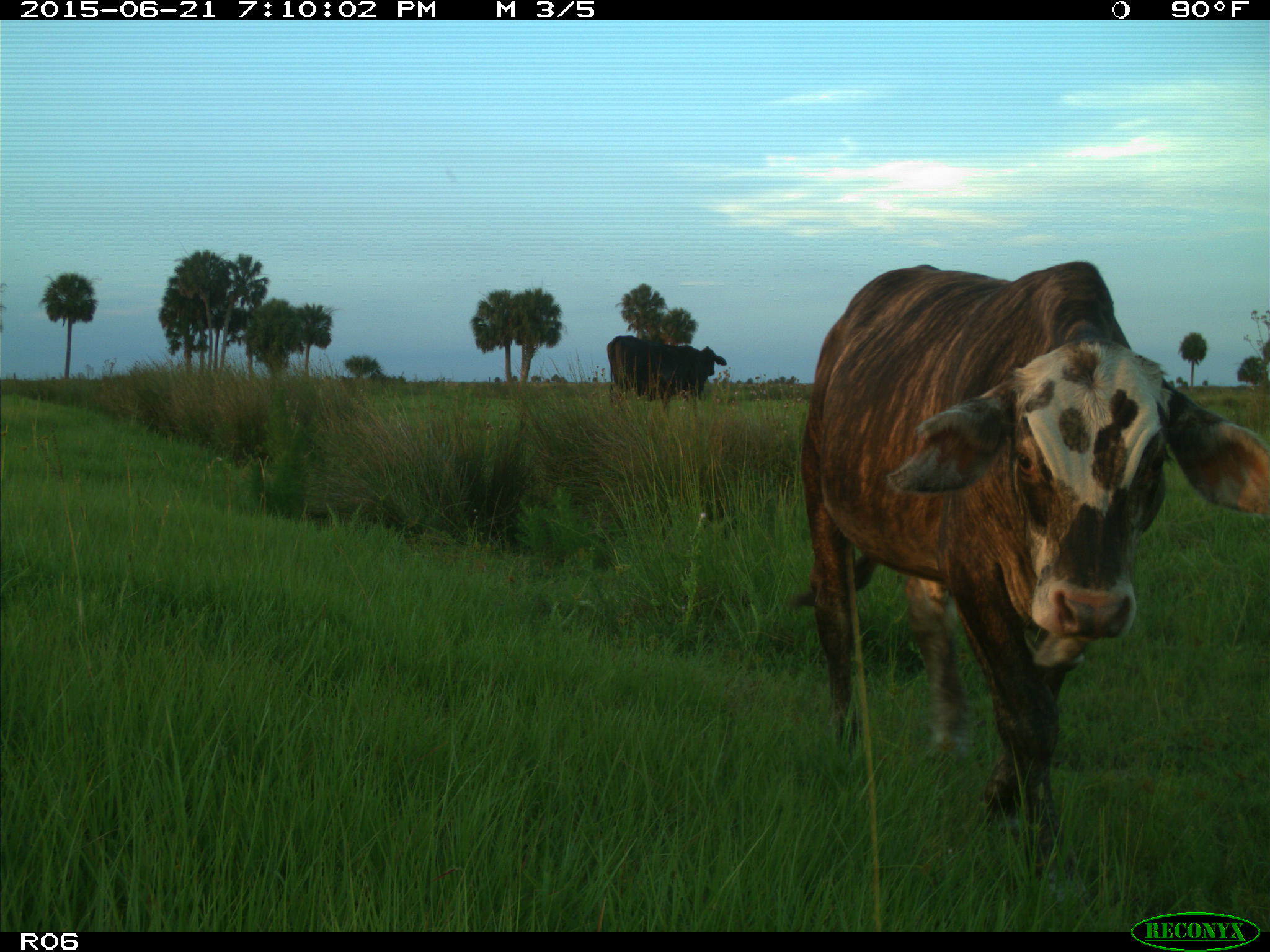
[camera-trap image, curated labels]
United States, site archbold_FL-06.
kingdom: Animalia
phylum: Chordata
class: Mammalia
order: Artiodactyla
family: Bovidae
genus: Bos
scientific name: Bos taurus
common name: domestic cow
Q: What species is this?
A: Bos taurus (domestic cow).